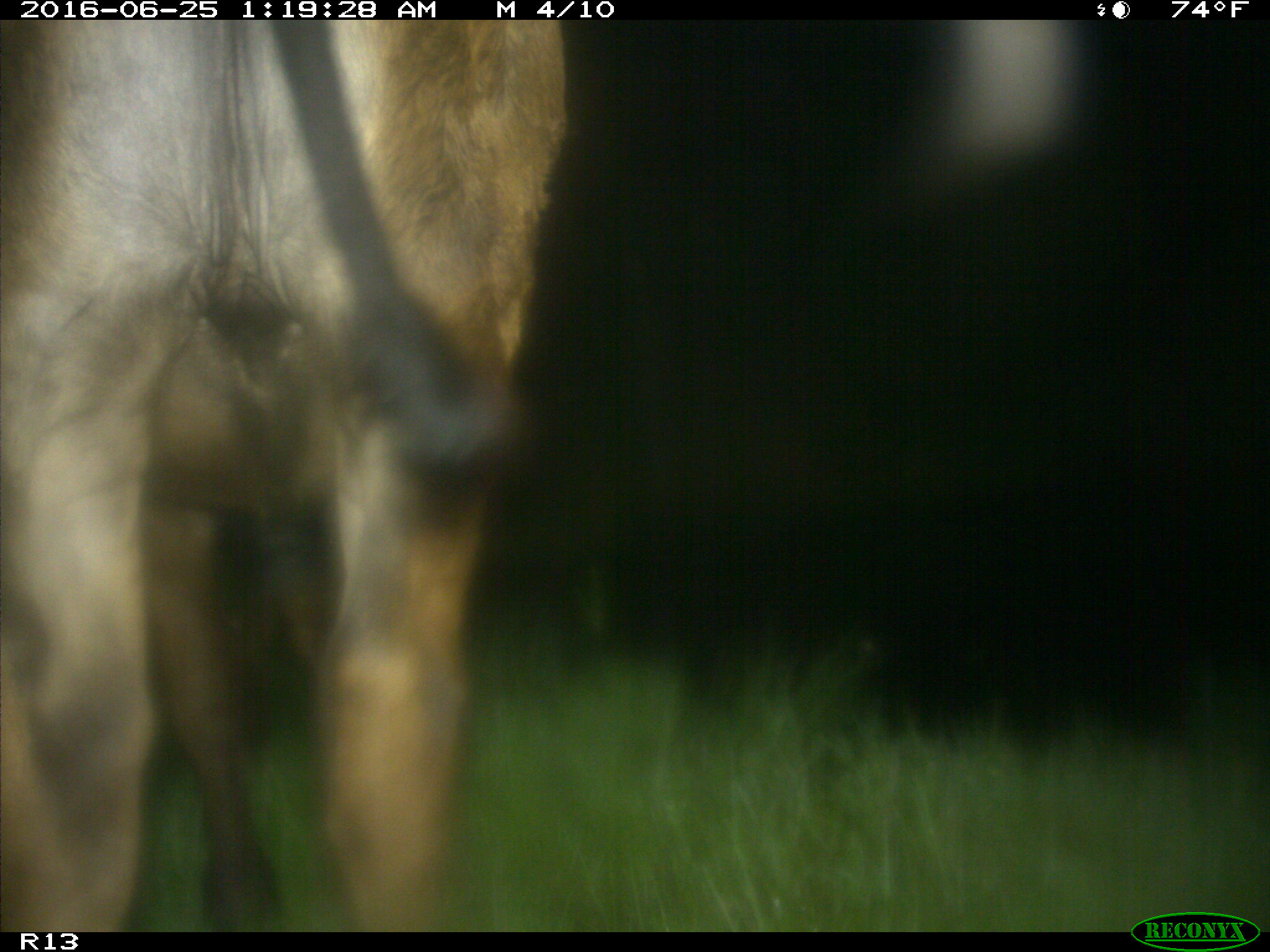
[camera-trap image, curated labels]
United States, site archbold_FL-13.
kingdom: Animalia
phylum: Chordata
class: Mammalia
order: Artiodactyla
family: Bovidae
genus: Bos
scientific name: Bos taurus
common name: domestic cow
Bos taurus (domestic cow).